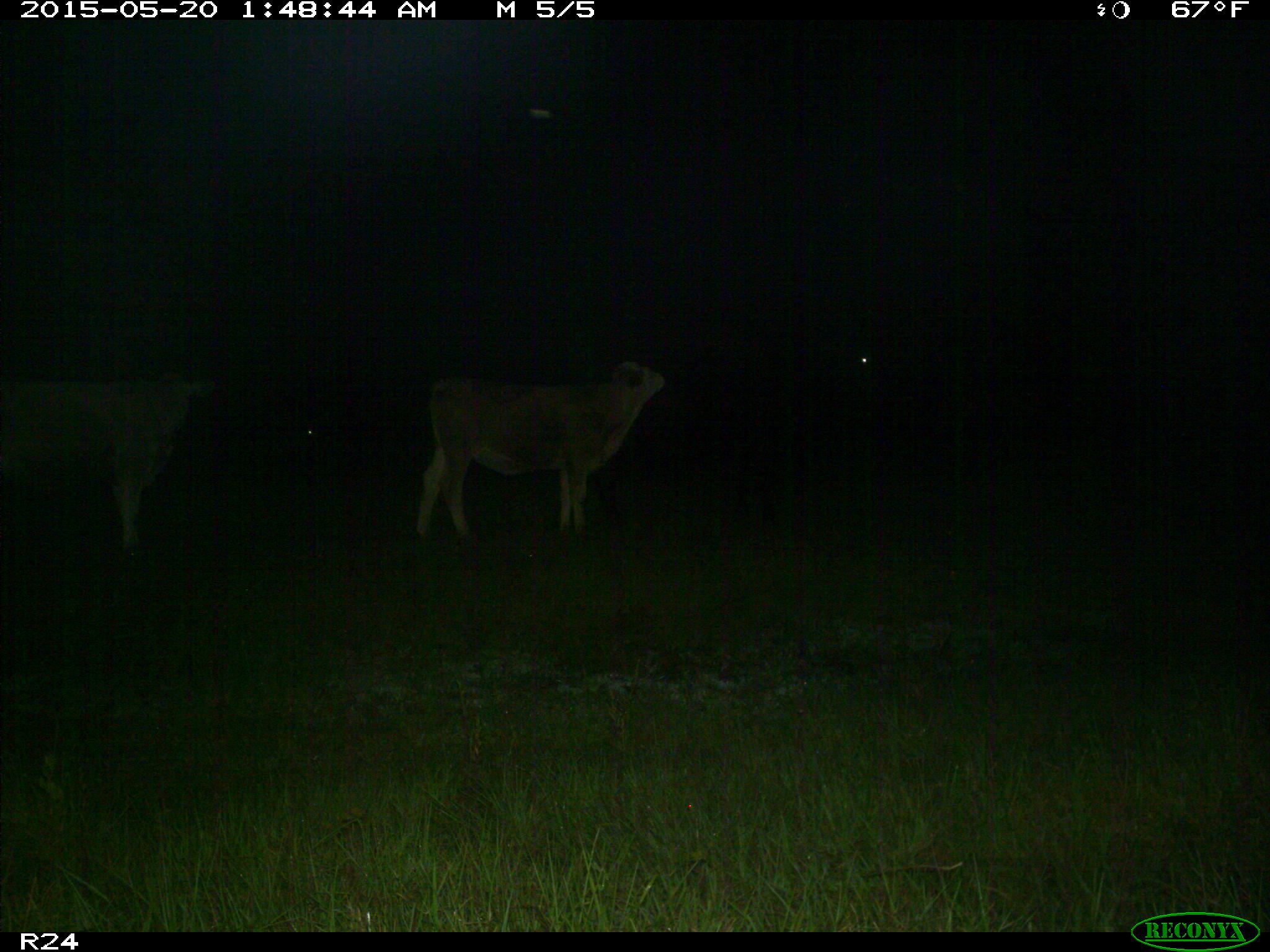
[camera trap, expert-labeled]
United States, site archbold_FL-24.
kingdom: Animalia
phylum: Chordata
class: Mammalia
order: Artiodactyla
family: Bovidae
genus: Bos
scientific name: Bos taurus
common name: domestic cow